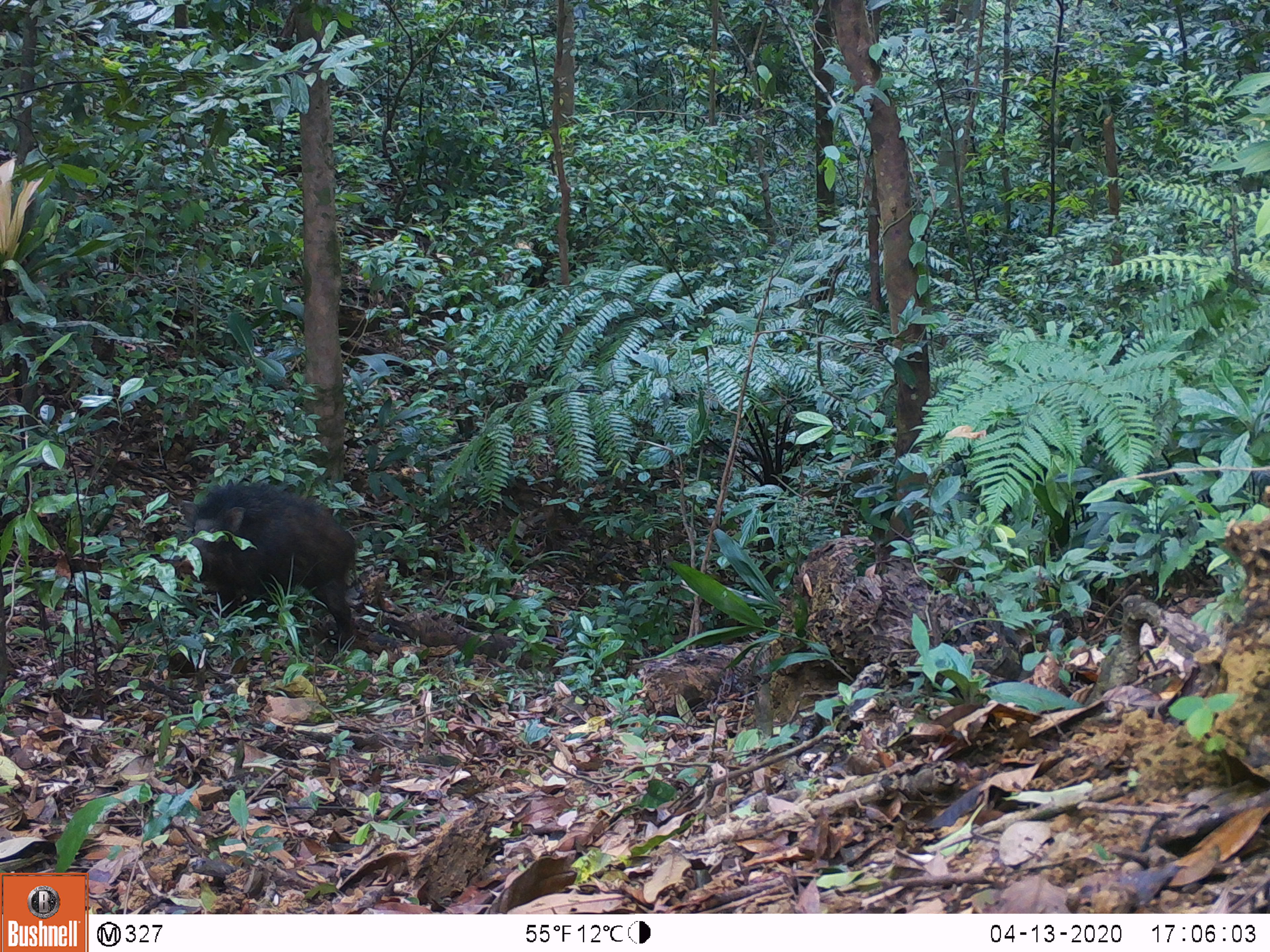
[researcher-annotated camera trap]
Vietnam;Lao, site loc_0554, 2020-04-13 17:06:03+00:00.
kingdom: Animalia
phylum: Chordata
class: Mammalia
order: Artiodactyla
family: Suidae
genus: Sus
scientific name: Sus scrofa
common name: eurasian wild pig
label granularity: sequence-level